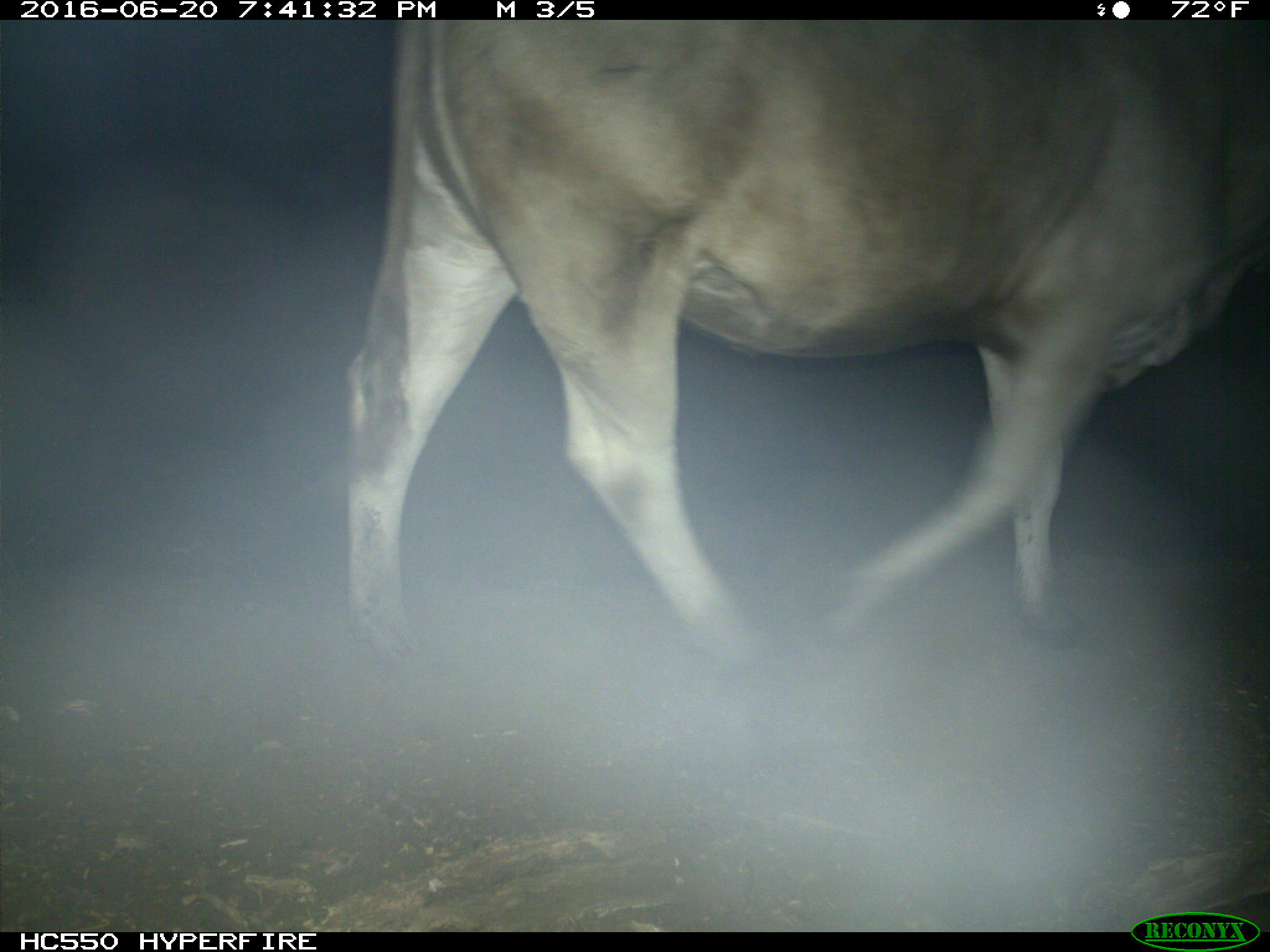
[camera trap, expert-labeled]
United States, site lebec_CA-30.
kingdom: Animalia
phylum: Chordata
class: Mammalia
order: Artiodactyla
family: Bovidae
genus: Bos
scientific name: Bos taurus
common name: domestic cow